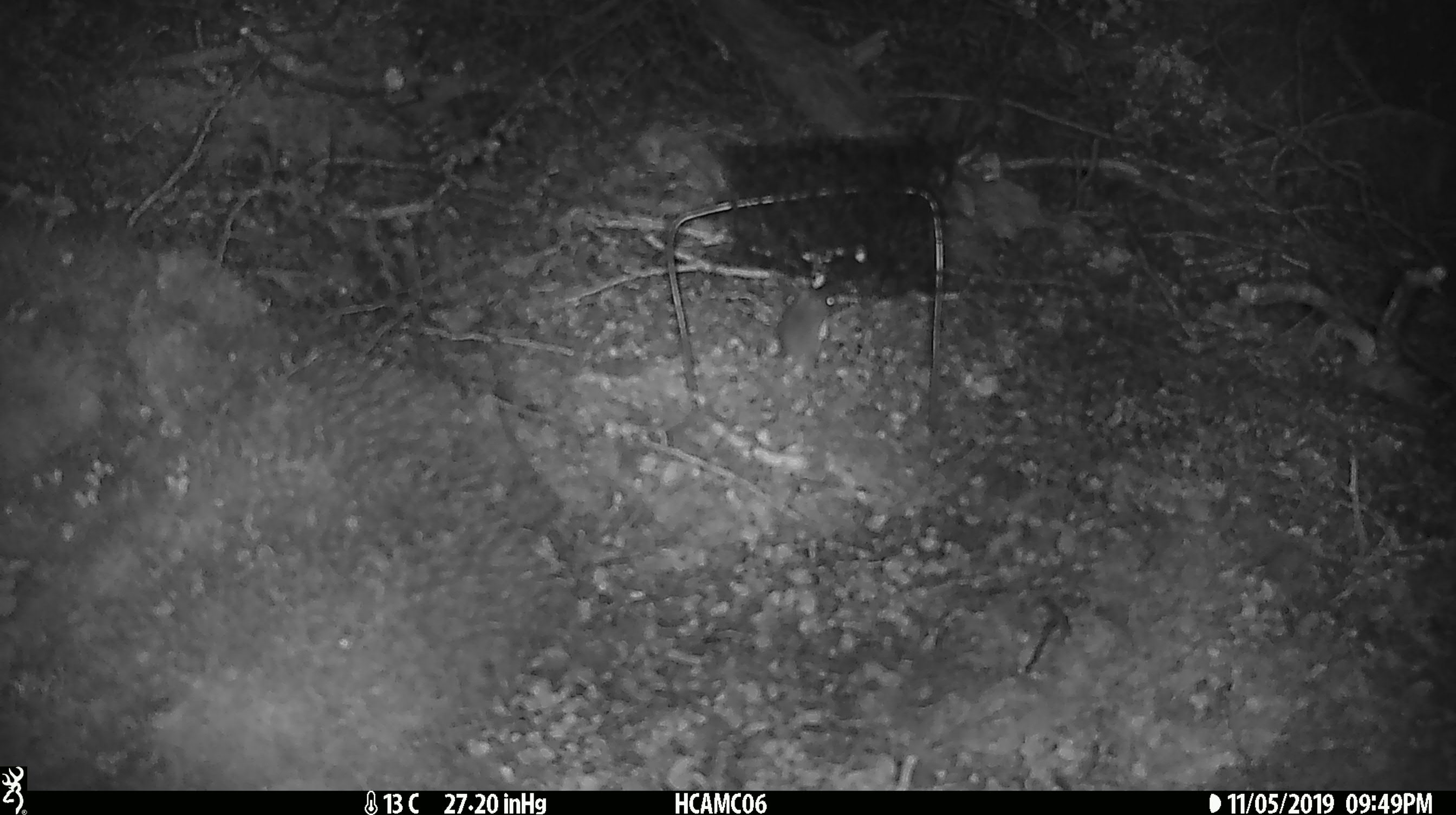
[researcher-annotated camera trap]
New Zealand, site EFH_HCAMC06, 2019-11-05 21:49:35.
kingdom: Animalia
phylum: Chordata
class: Mammalia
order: Rodentia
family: Muridae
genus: Mus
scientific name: Mus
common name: mouse